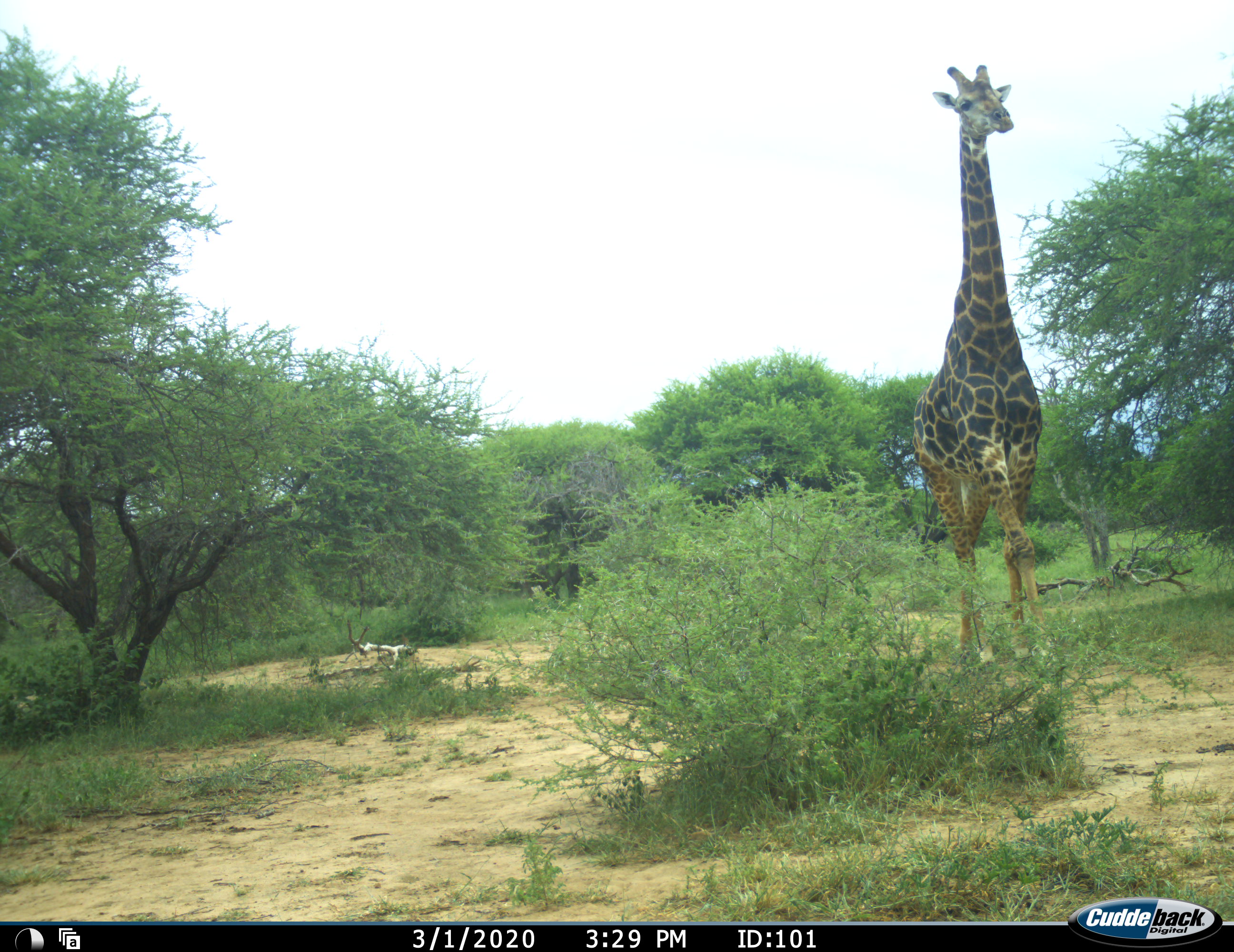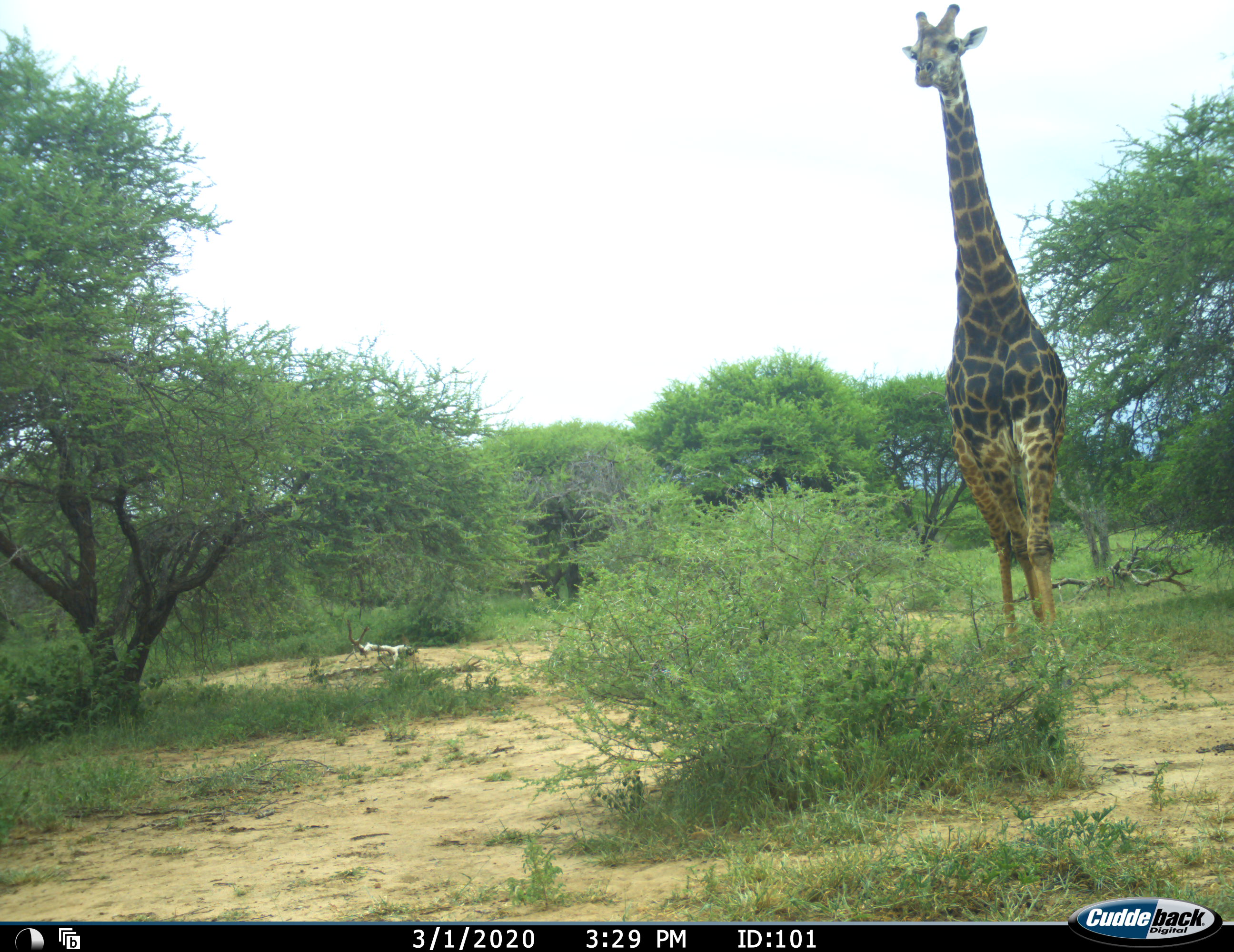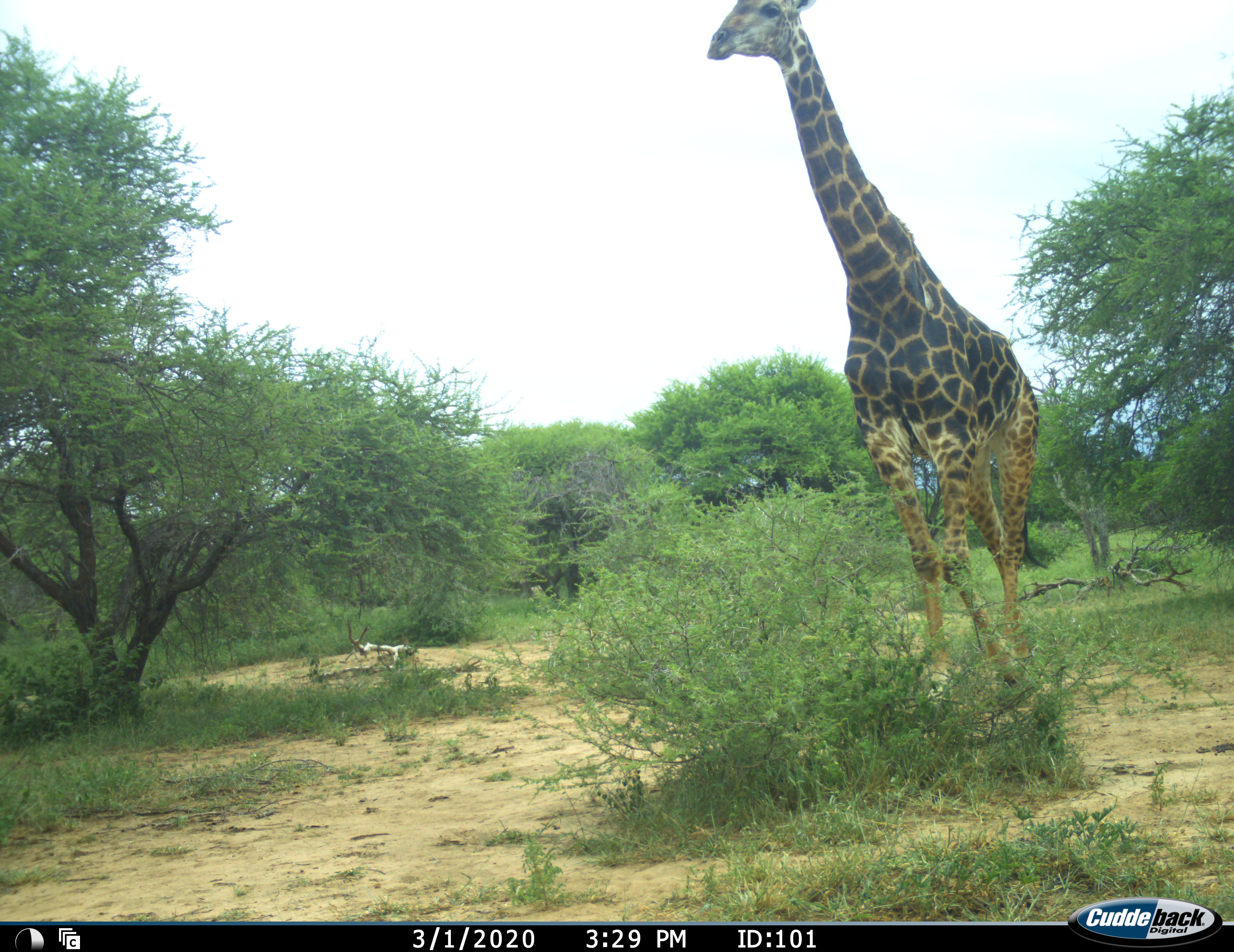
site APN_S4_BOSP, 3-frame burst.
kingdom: Animalia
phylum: Chordata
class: Mammalia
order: Artiodactyla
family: Giraffidae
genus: Giraffa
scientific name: Giraffa camelopardalis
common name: giraffe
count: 1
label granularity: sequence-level